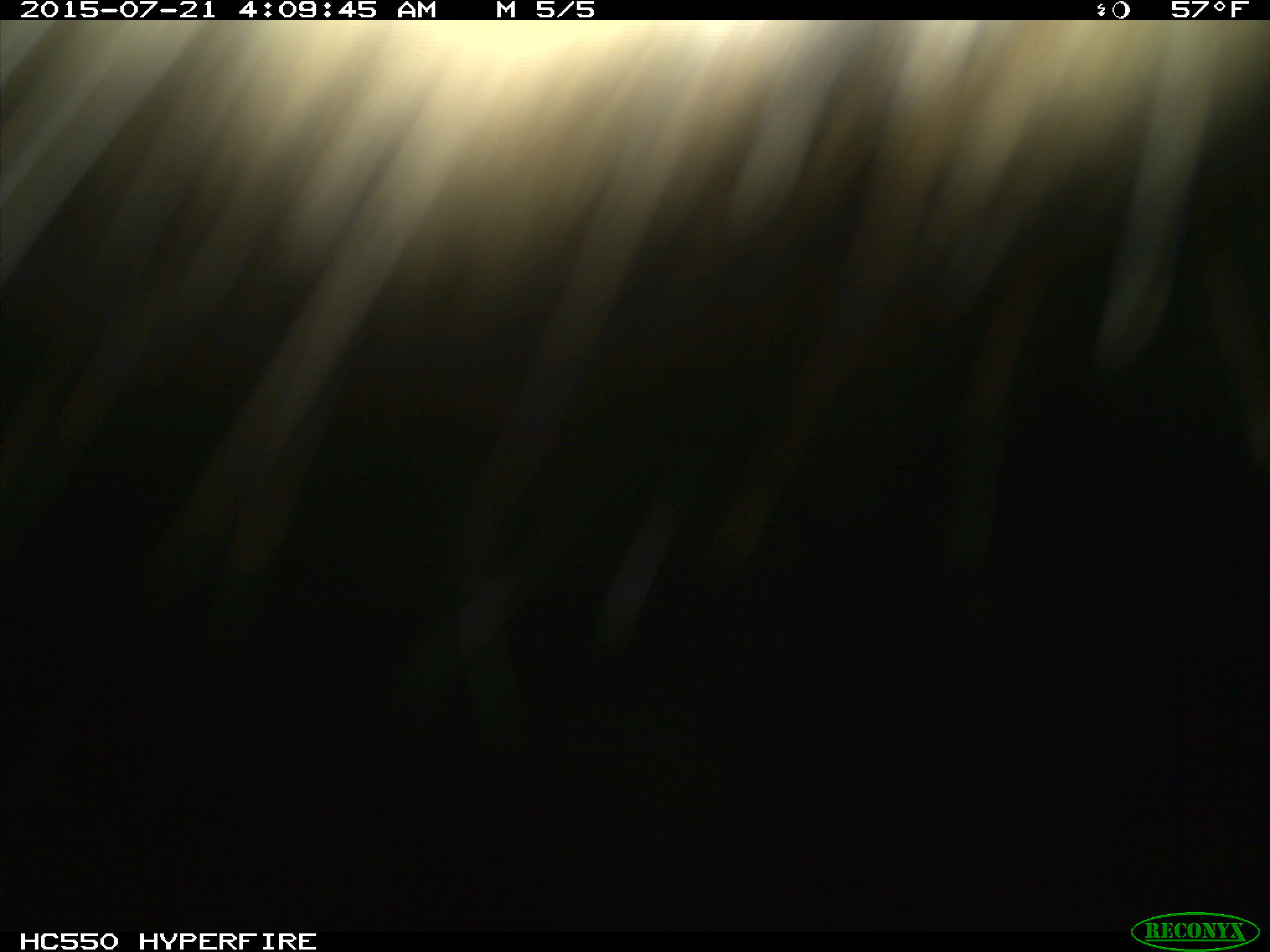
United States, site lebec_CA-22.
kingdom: Animalia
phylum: Chordata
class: Mammalia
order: Artiodactyla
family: Cervidae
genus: Cervus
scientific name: Cervus canadensis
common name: elk